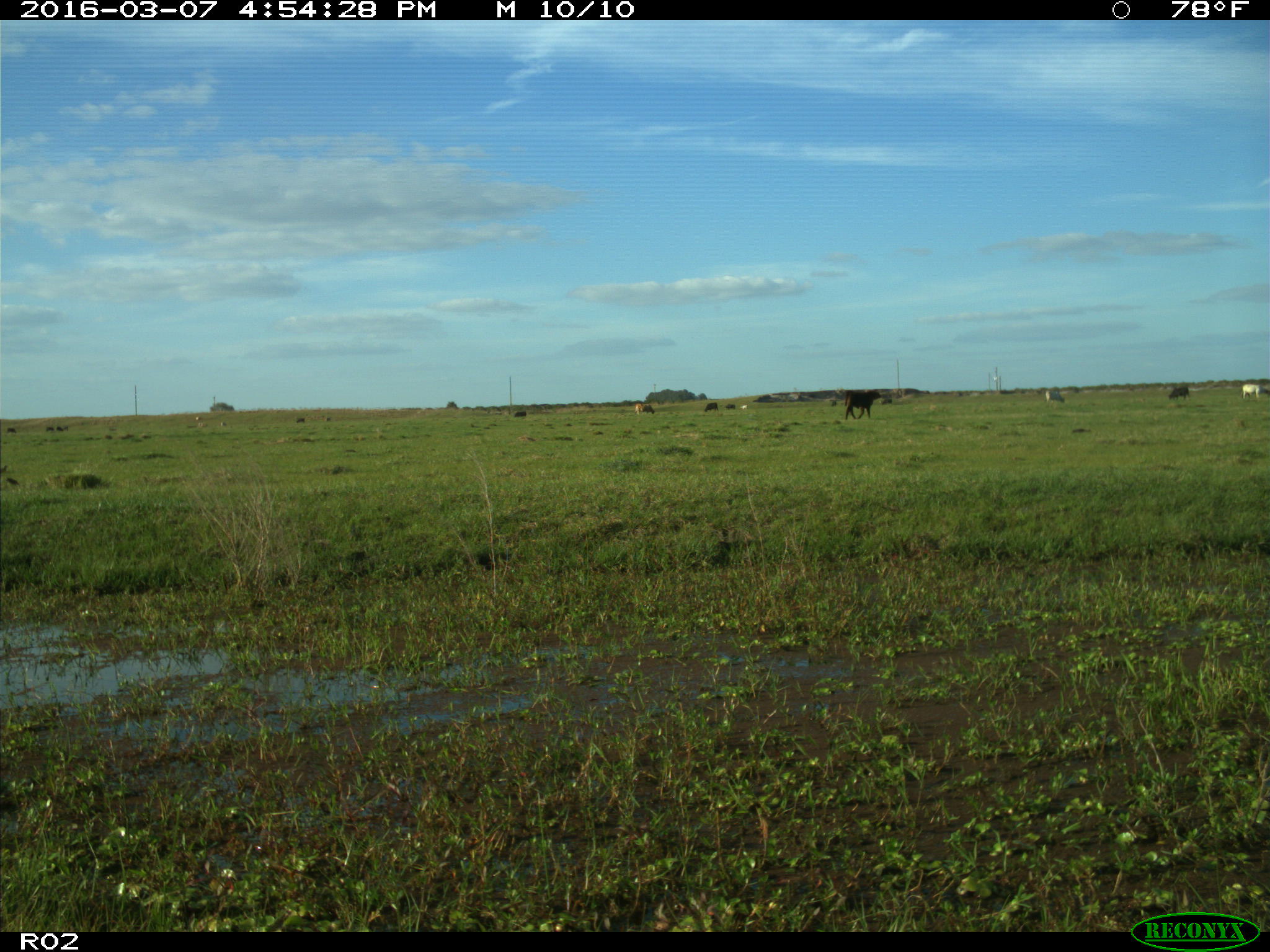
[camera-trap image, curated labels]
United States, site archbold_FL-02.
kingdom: Animalia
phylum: Chordata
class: Mammalia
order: Artiodactyla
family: Bovidae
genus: Bos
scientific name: Bos taurus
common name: domestic cow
Bos taurus (domestic cow).